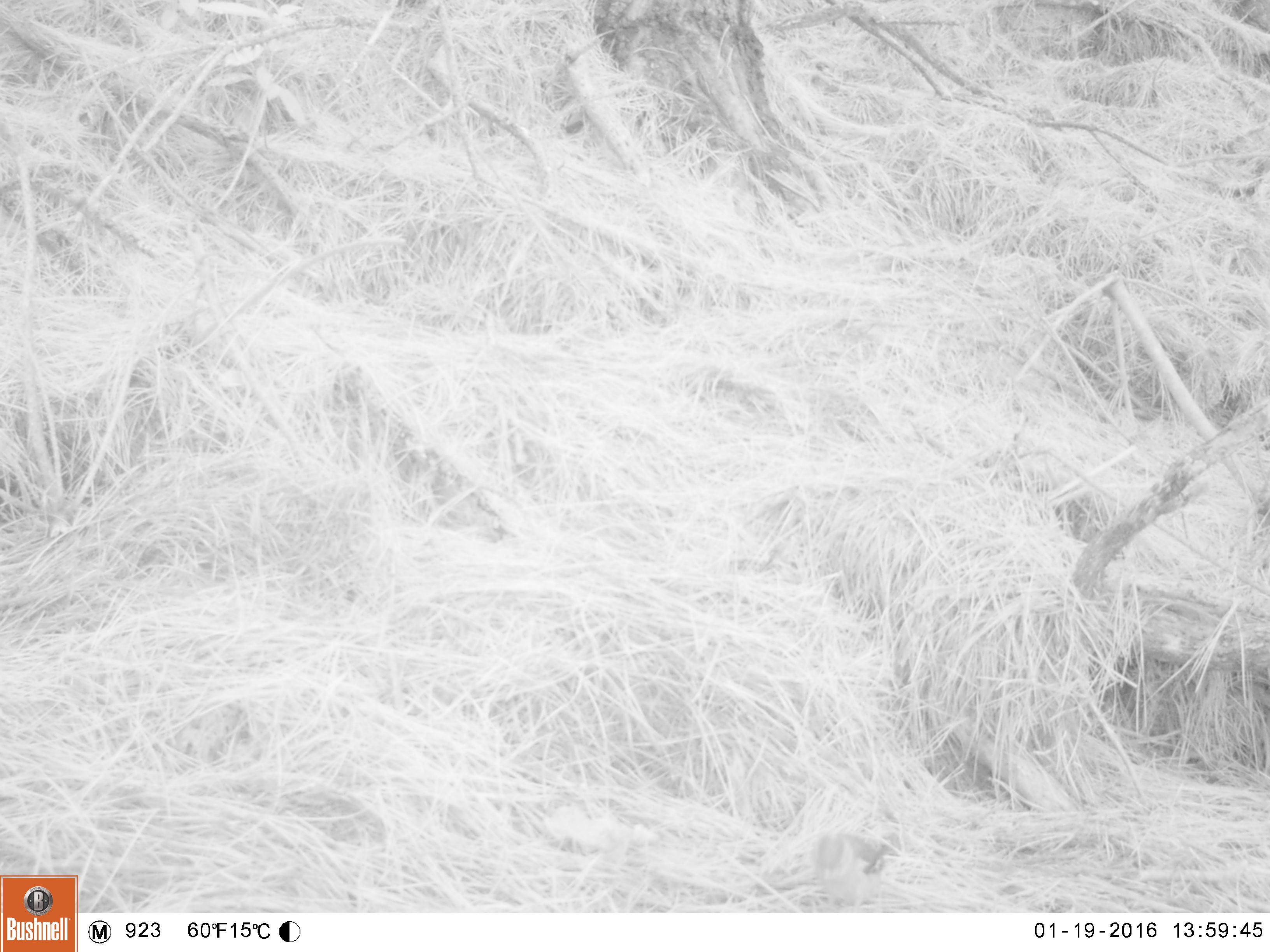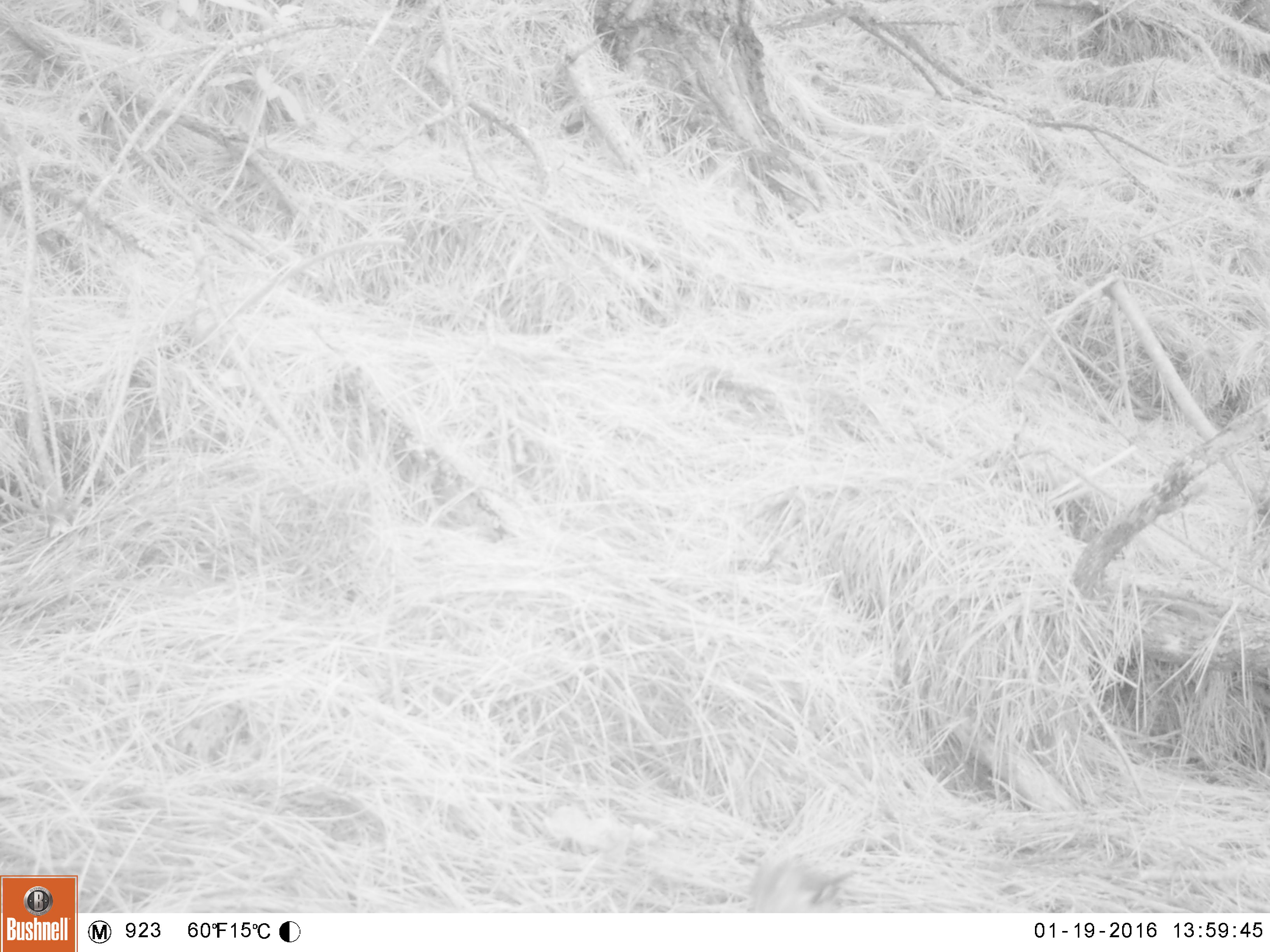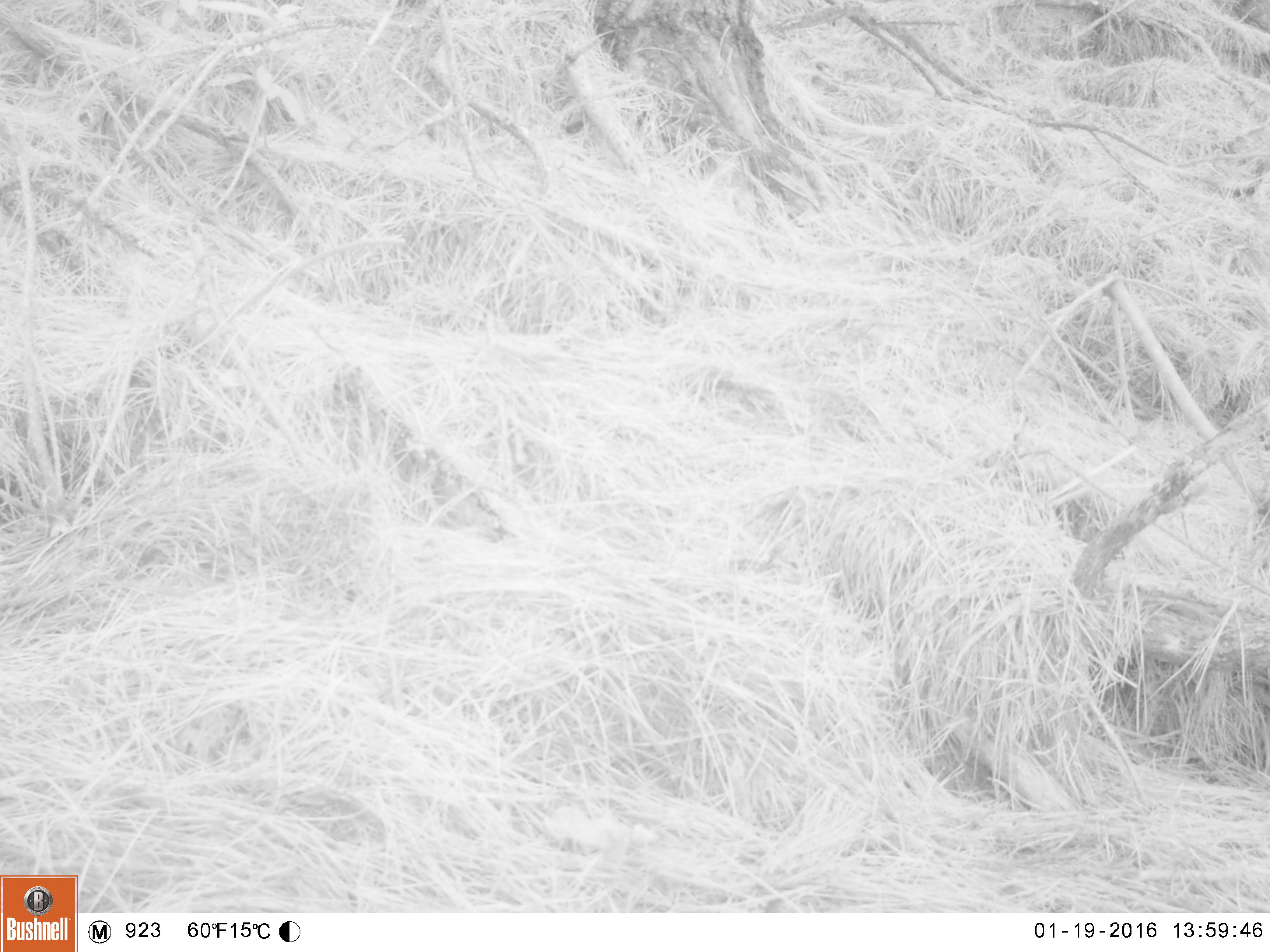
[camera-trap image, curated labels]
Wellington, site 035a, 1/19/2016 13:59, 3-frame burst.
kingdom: Animalia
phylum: Chordata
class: Aves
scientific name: Aves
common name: bird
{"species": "bird (Aves)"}